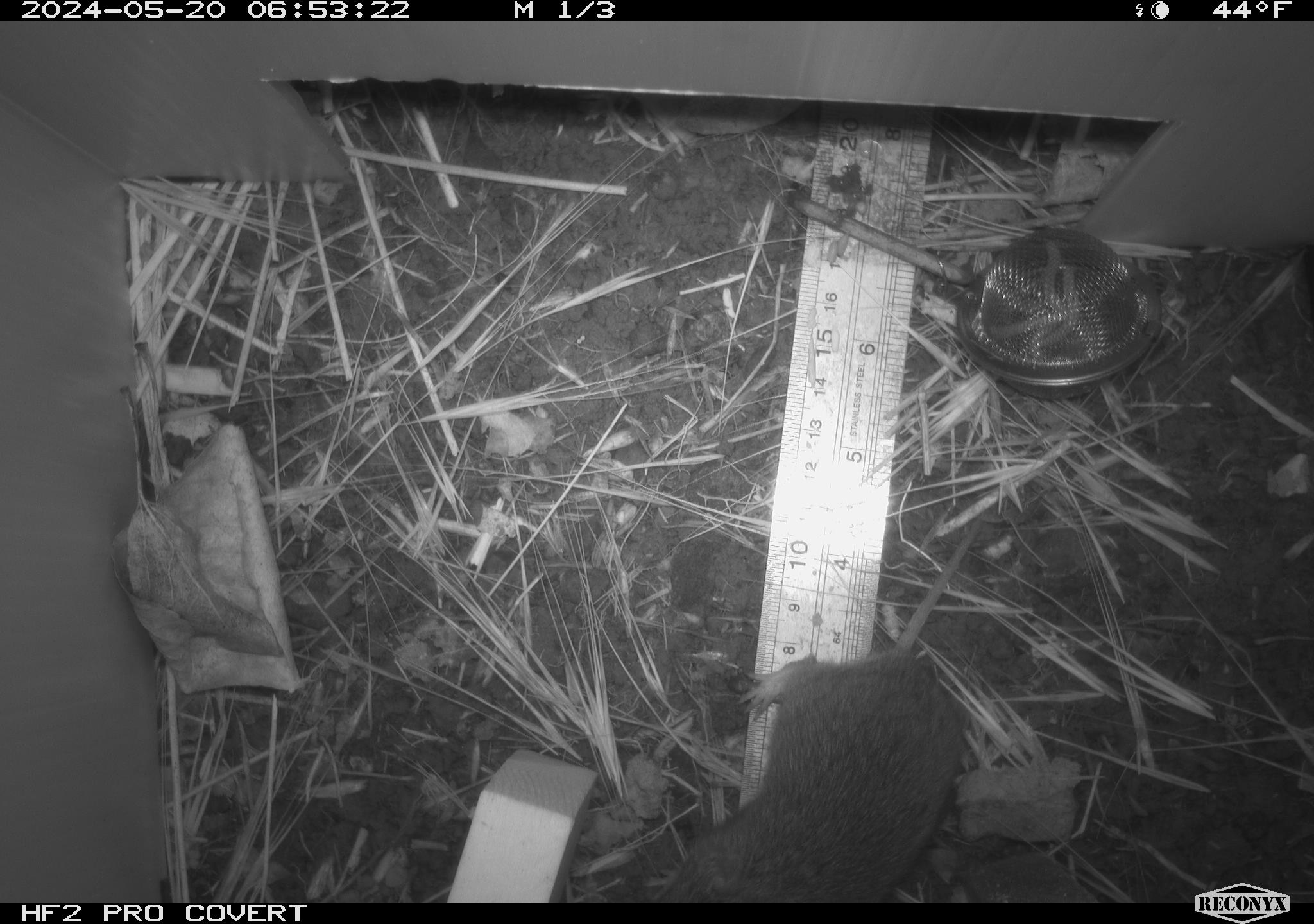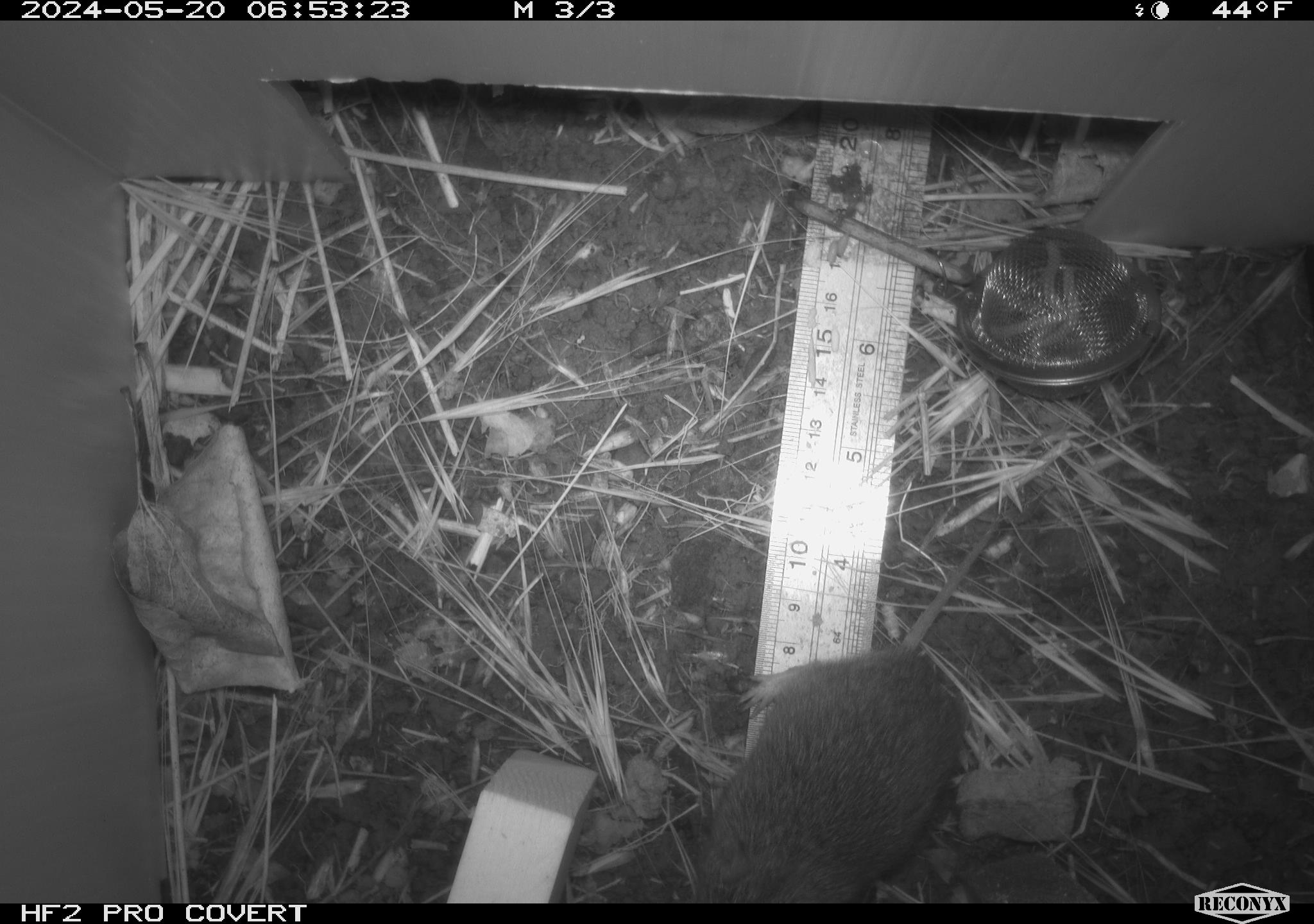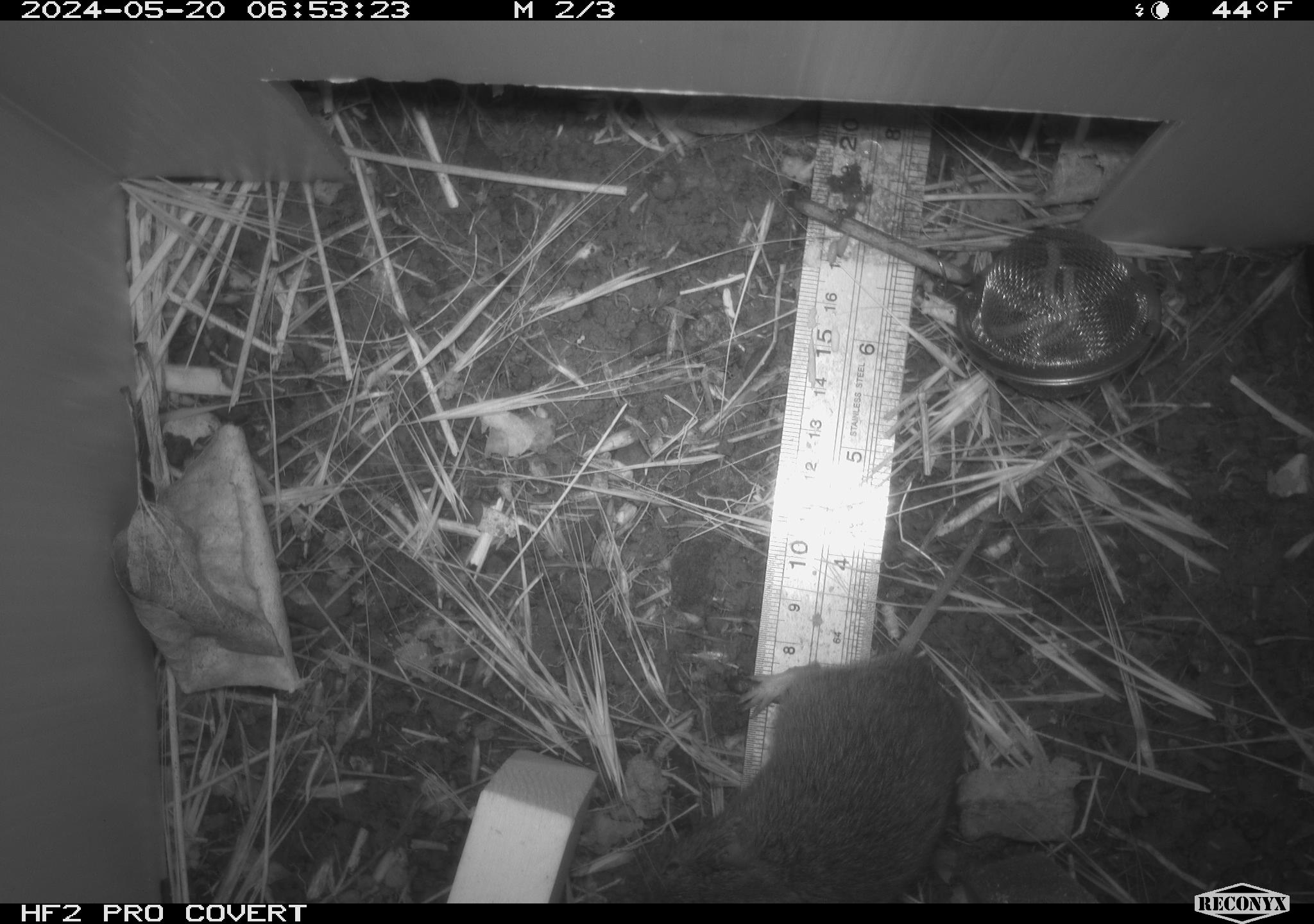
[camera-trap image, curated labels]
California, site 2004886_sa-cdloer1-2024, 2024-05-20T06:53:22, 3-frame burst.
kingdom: Animalia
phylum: Chordata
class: Mammalia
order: Rodentia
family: Cricetidae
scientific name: Arvicolinae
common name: voles, lemmings, and muskrats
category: arvicolinae subfamily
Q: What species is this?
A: Arvicolinae subfamily (voles, lemmings, and muskrats) (Arvicolinae).